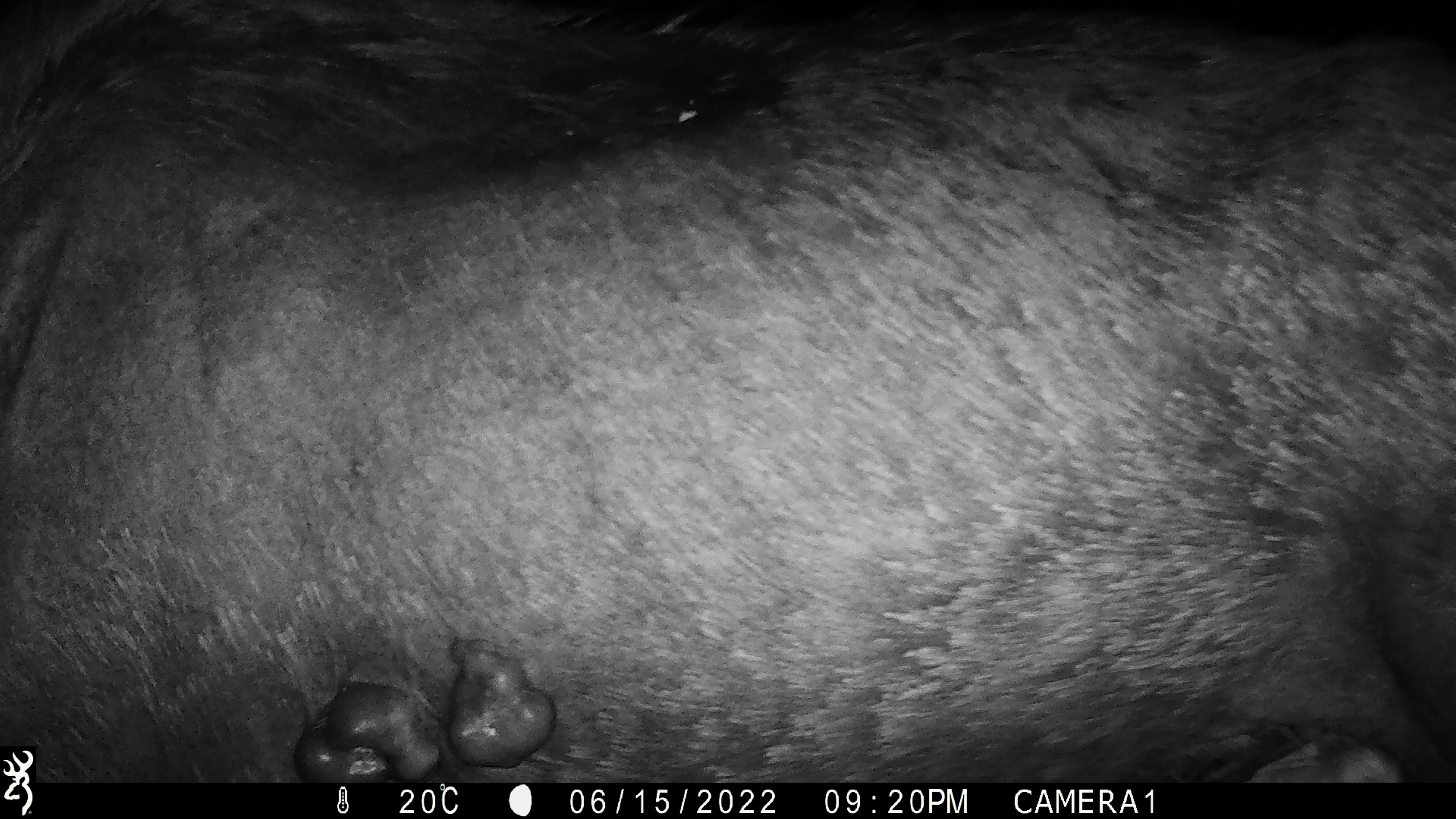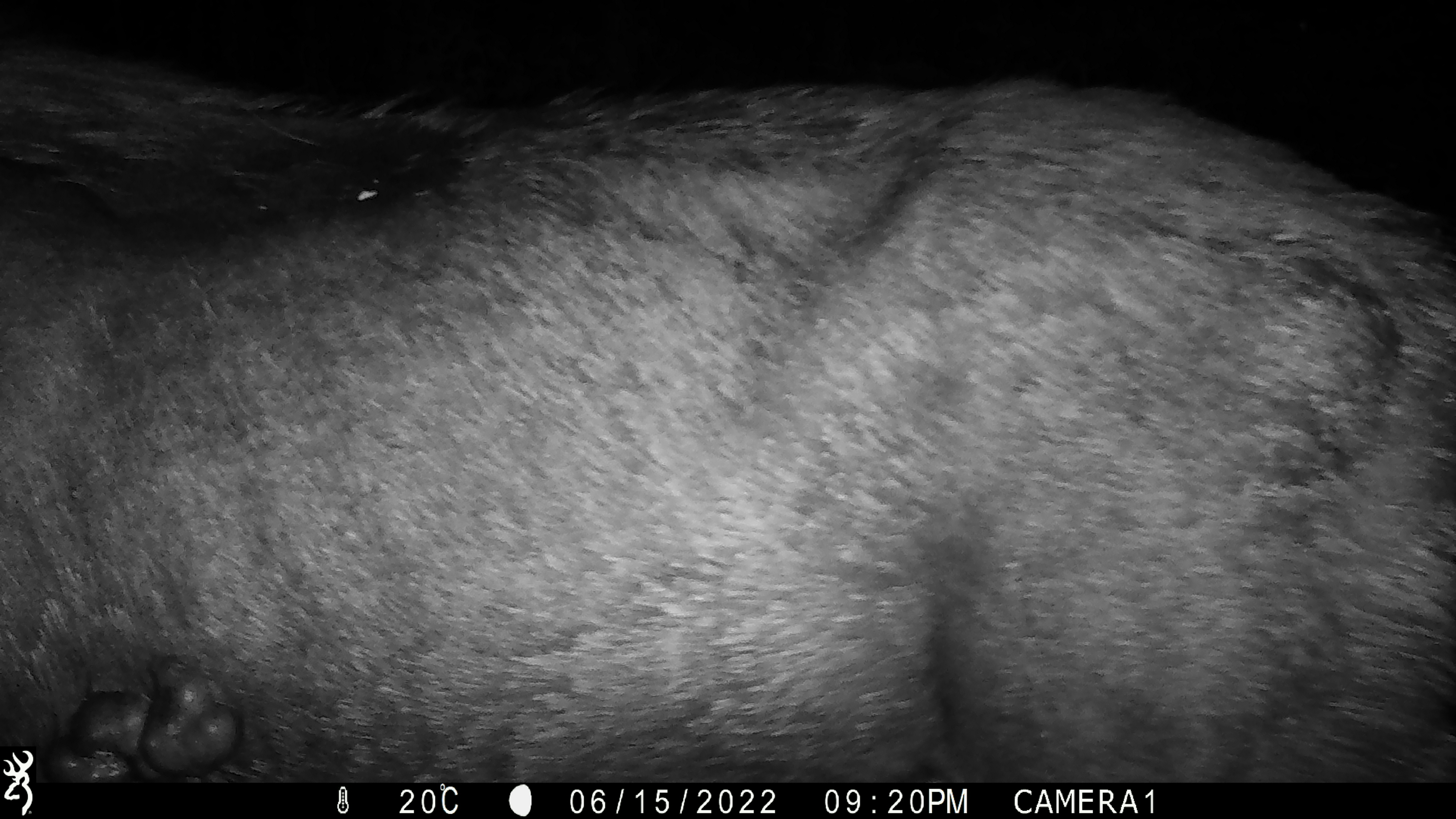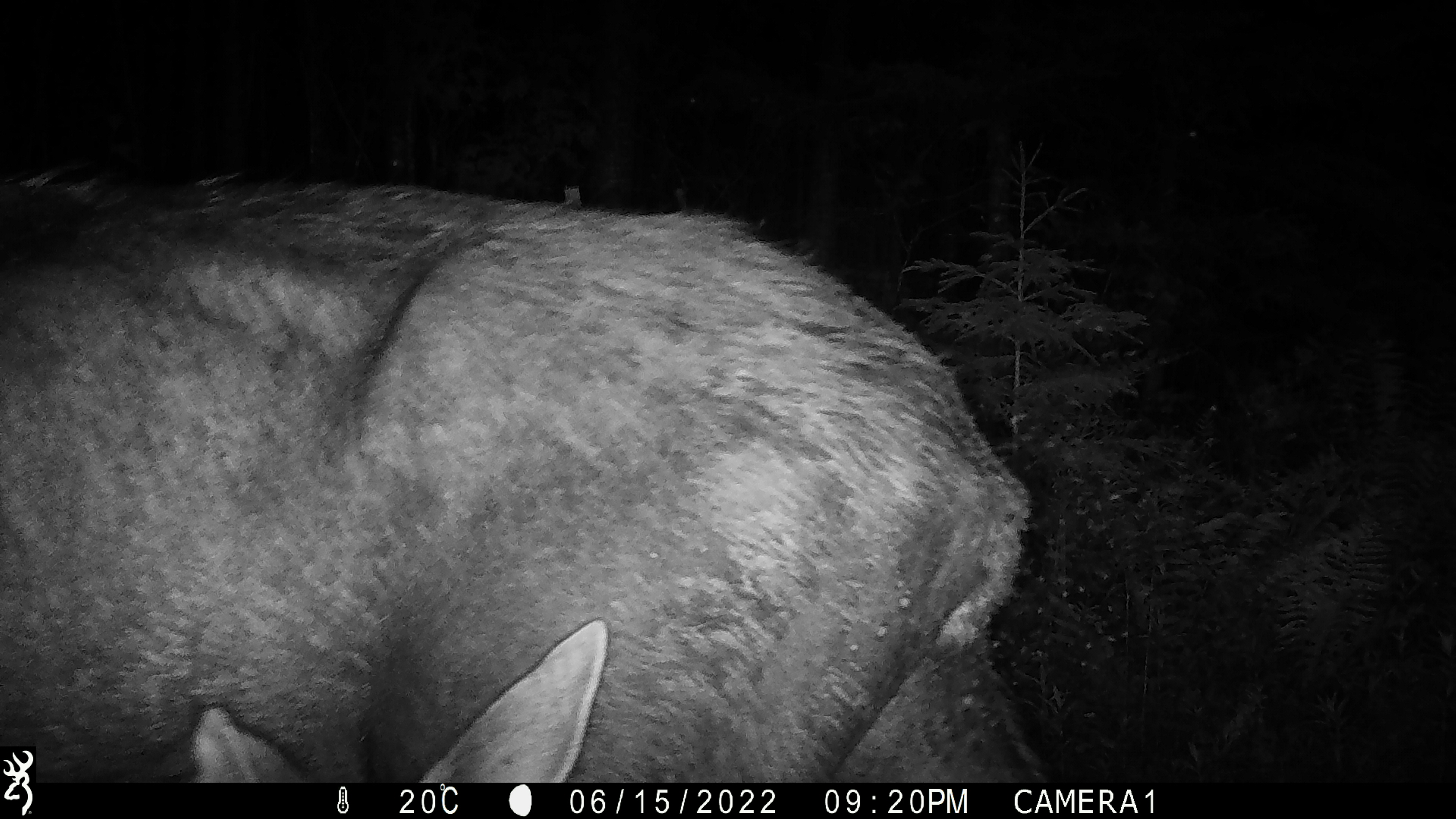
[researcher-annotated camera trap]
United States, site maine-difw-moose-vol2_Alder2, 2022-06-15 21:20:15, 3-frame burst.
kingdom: Animalia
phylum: Chordata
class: Mammalia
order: Artiodactyla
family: Cervidae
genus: Alces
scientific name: Alces alces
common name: moose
Moose (Alces alces).